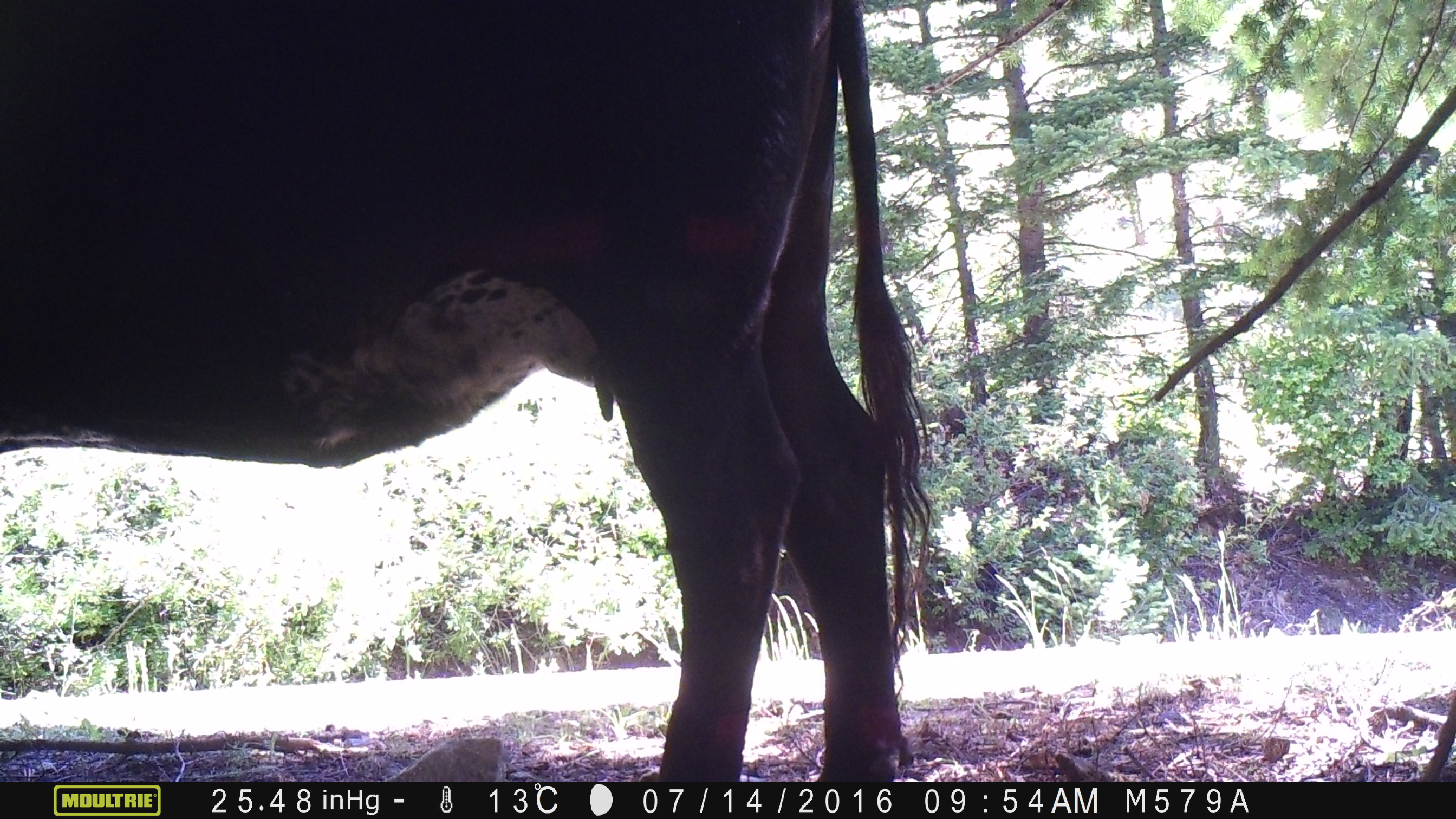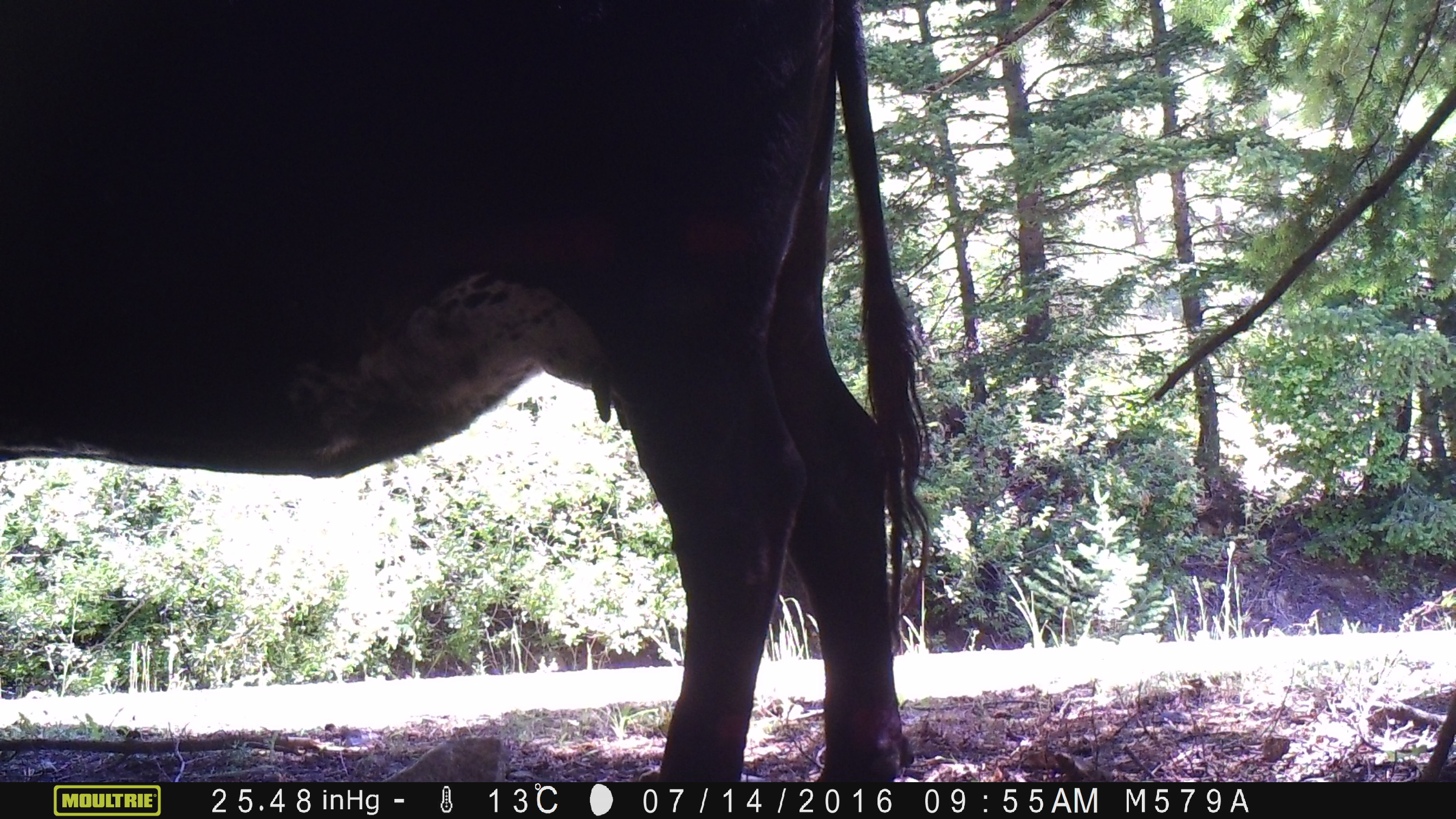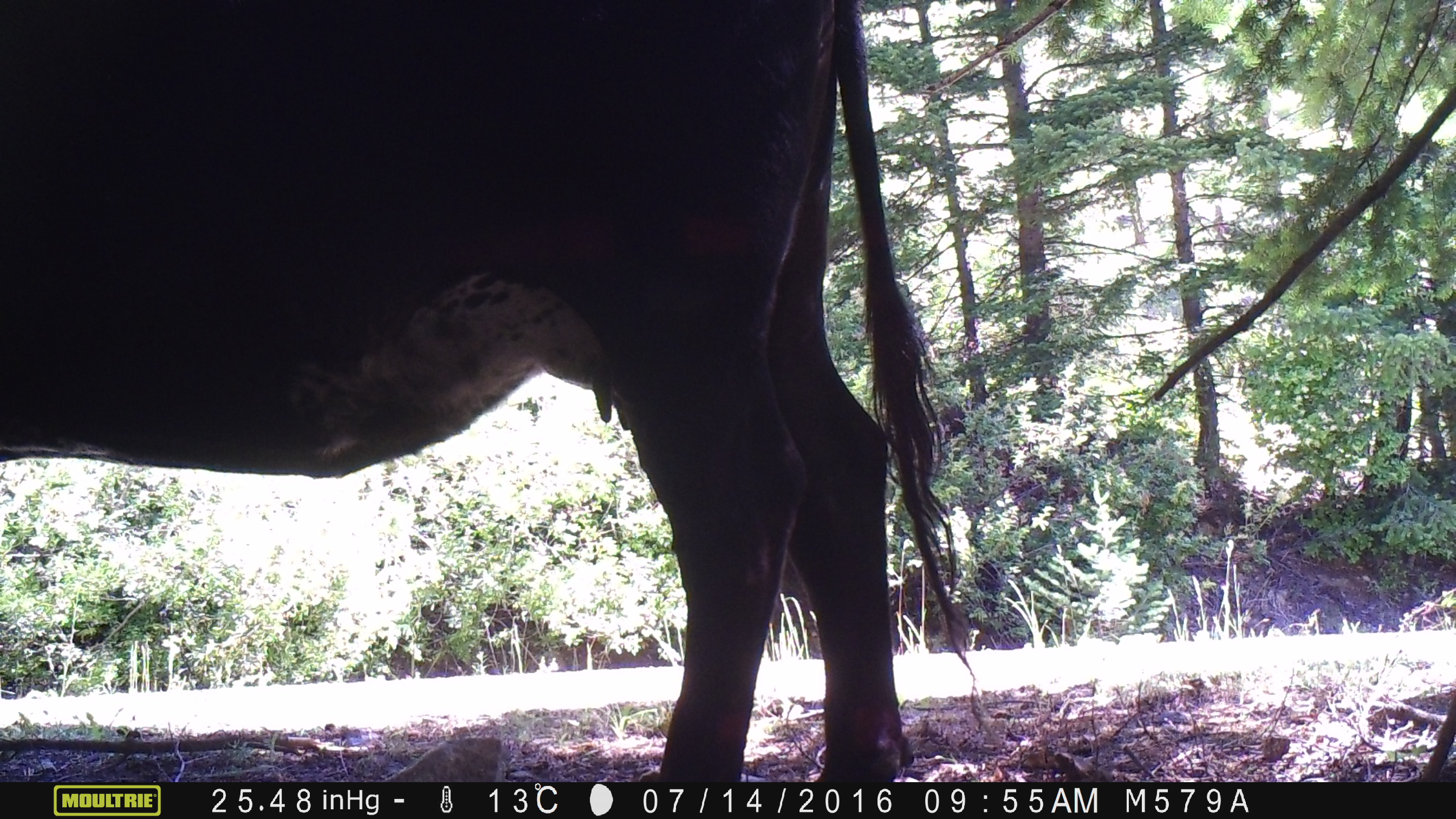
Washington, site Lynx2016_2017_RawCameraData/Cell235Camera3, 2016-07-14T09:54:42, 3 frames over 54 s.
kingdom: Animalia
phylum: Chordata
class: Mammalia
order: Artiodactyla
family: Bovidae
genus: Bos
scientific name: Bos taurus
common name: domestic cattle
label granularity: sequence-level